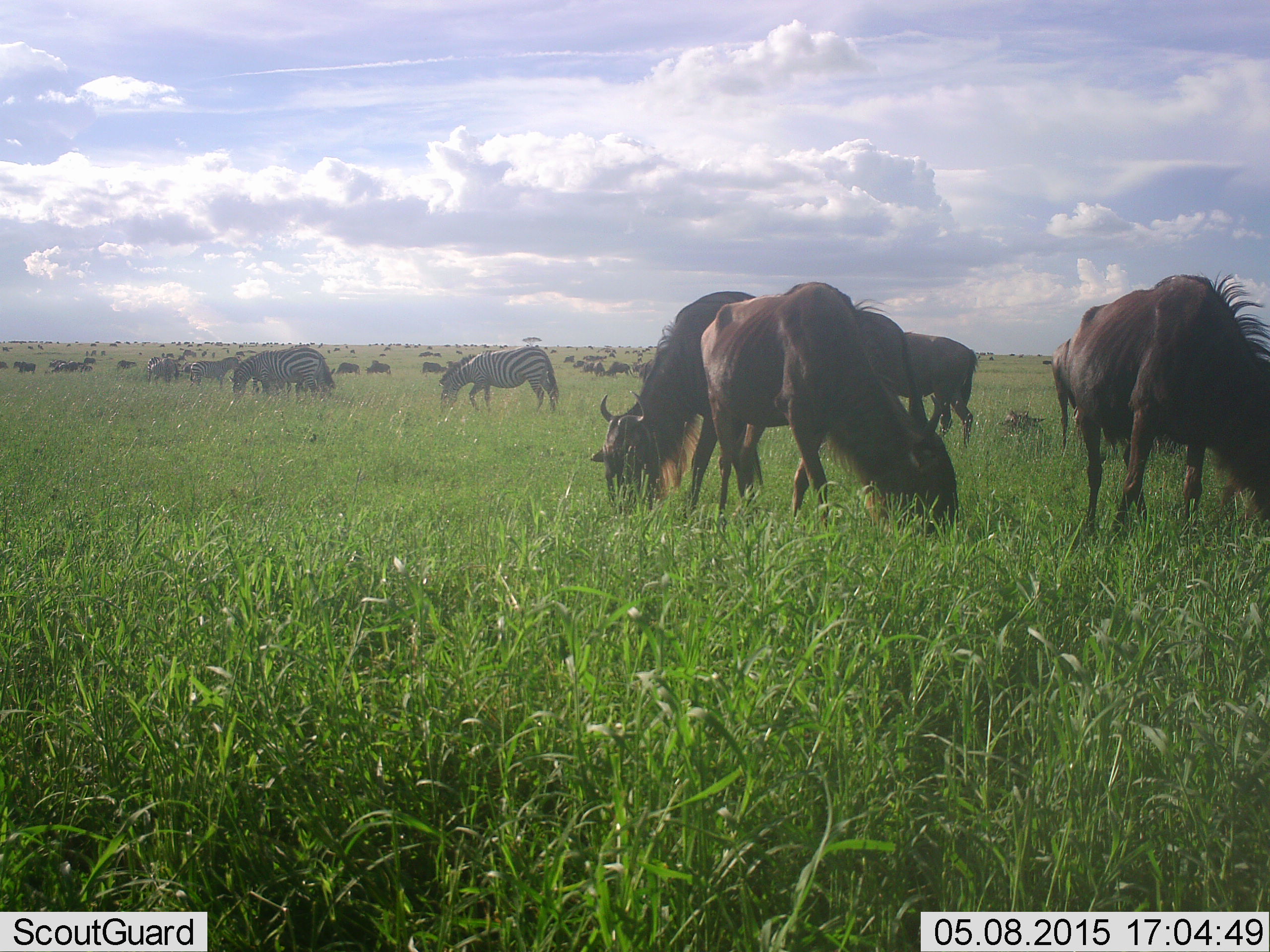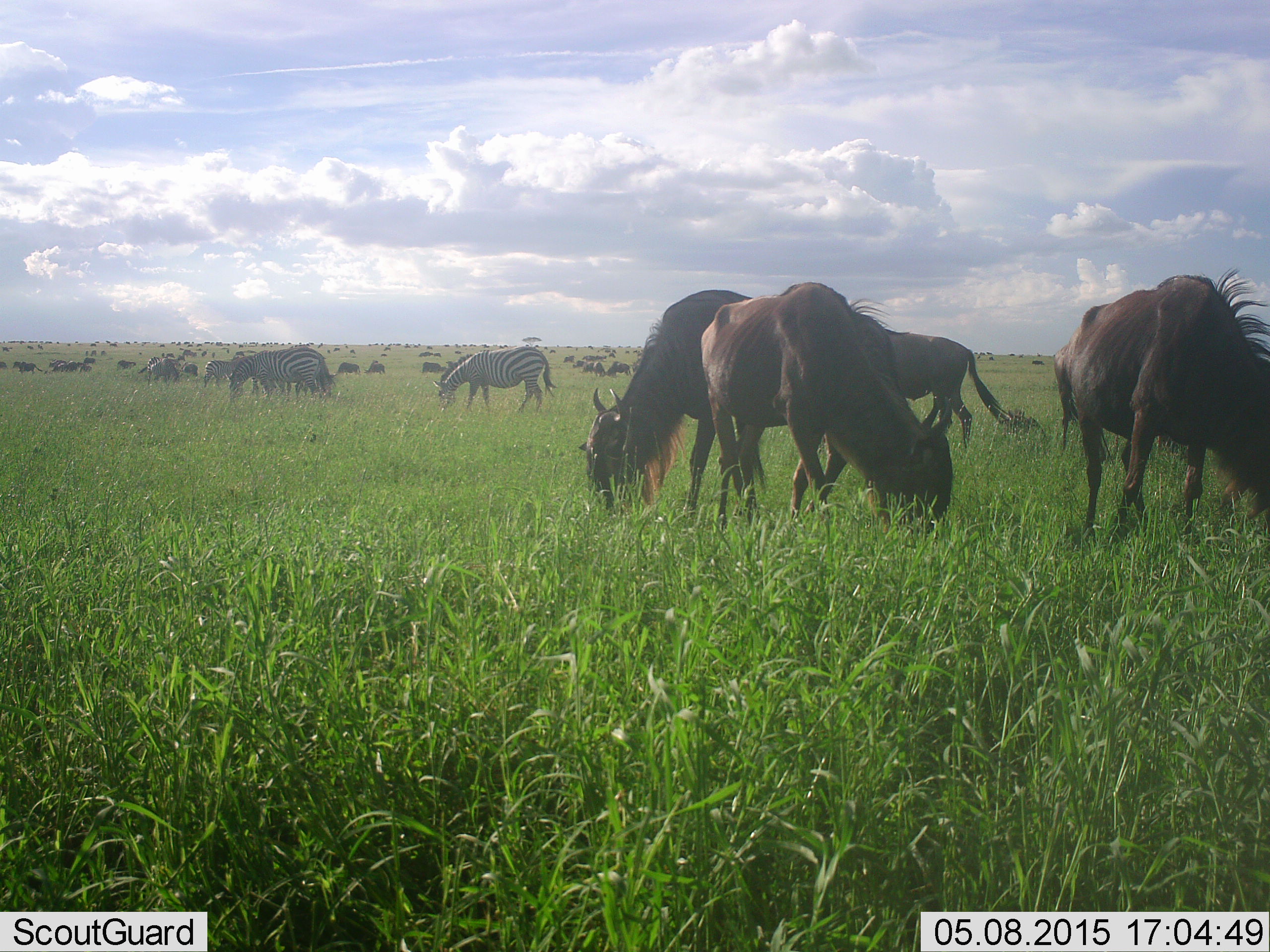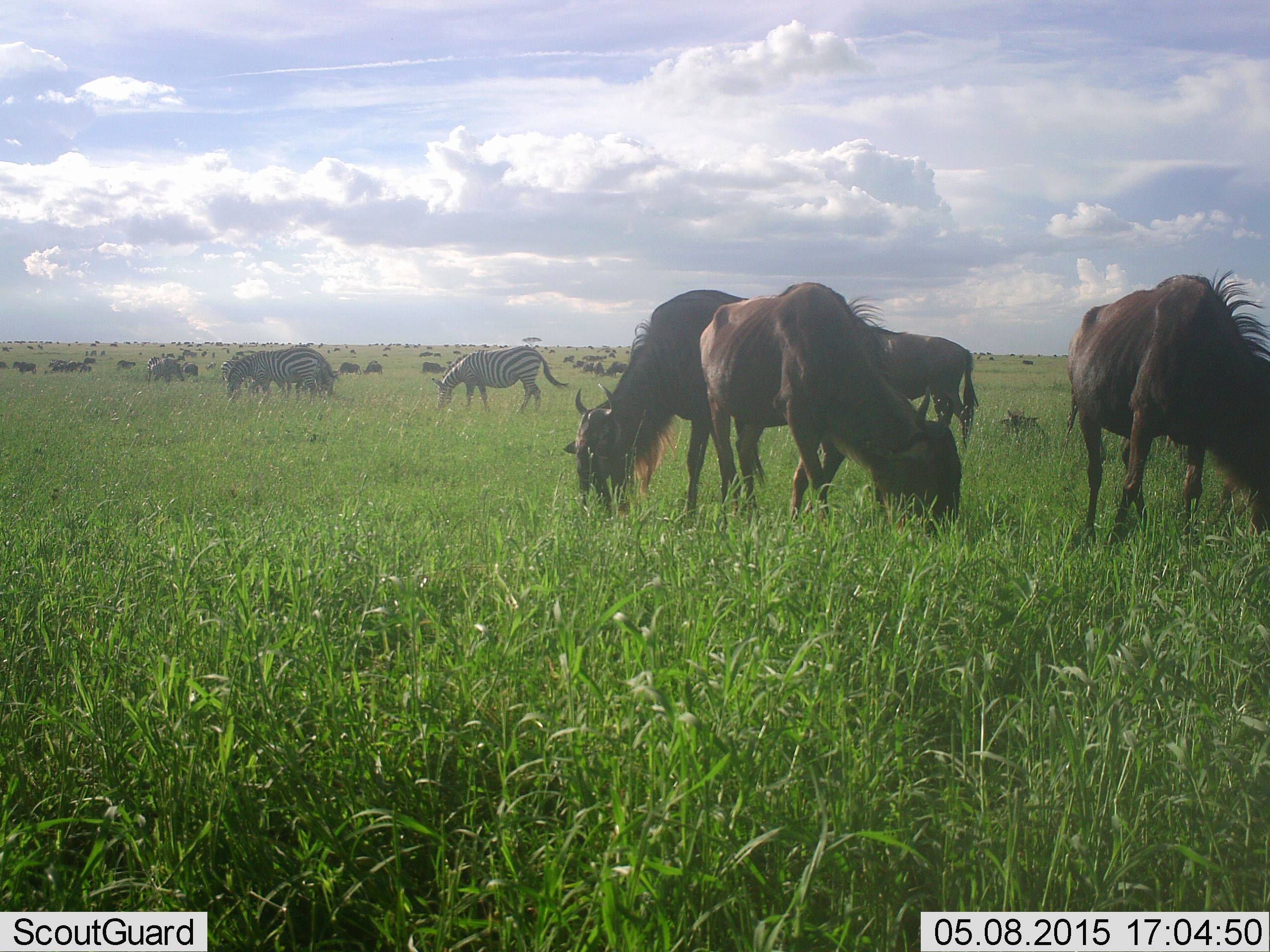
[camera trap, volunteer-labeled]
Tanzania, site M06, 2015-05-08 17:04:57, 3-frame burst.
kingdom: Animalia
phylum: Chordata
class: Mammalia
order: Artiodactyla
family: Bovidae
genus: Connochaetes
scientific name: Connochaetes taurinus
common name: blue wildebeest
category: wildebeest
Wildebeest (blue wildebeest) (Connochaetes taurinus), count 11-50. Behavior (volunteer vote fractions): standing 50%, resting 10%, moving 30%, interacting 0%. Young present (vote fraction): 0%. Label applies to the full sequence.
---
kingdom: Animalia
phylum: Chordata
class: Mammalia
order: Perissodactyla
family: Equidae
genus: Equus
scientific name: Equus quagga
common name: plains zebra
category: zebra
Zebra (plains zebra) (Equus quagga), count 4. Behavior (volunteer vote fractions): standing 40%, resting 0%, moving 10%, interacting 0%. Young present (vote fraction): 0%. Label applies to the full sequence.